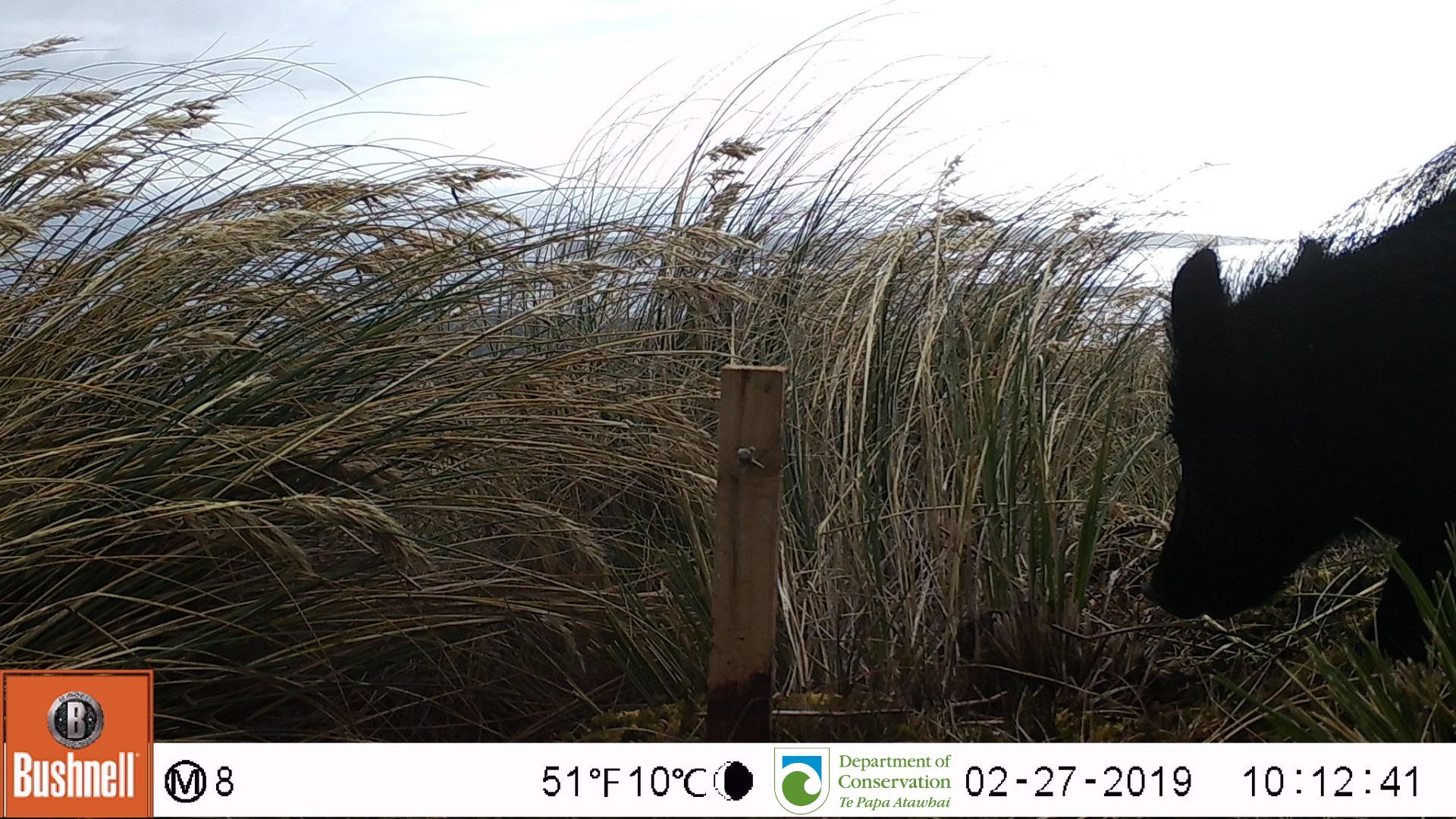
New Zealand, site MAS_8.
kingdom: Animalia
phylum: Chordata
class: Mammalia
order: Artiodactyla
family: Suidae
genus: Sus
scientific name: Sus scrofa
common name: pig